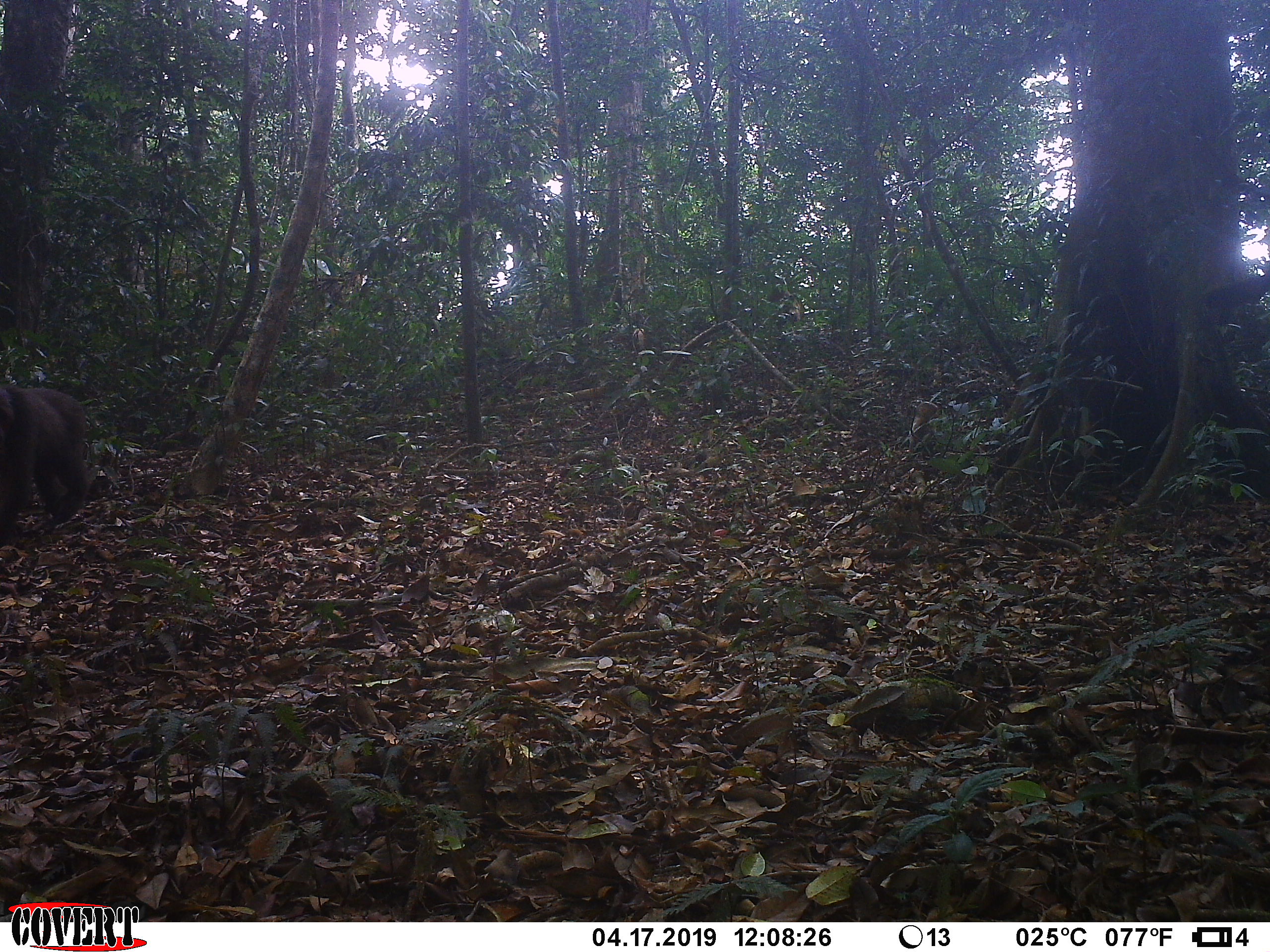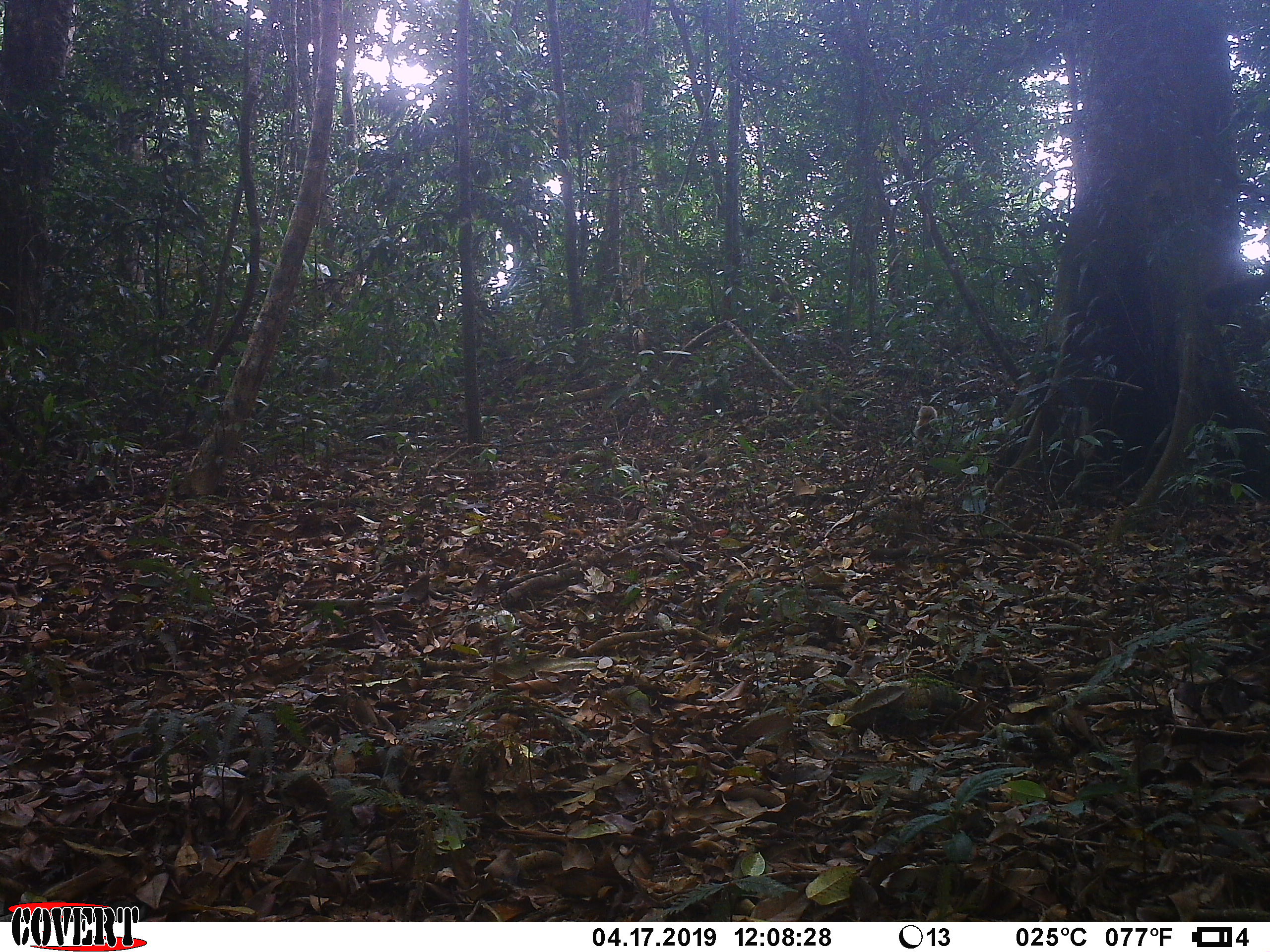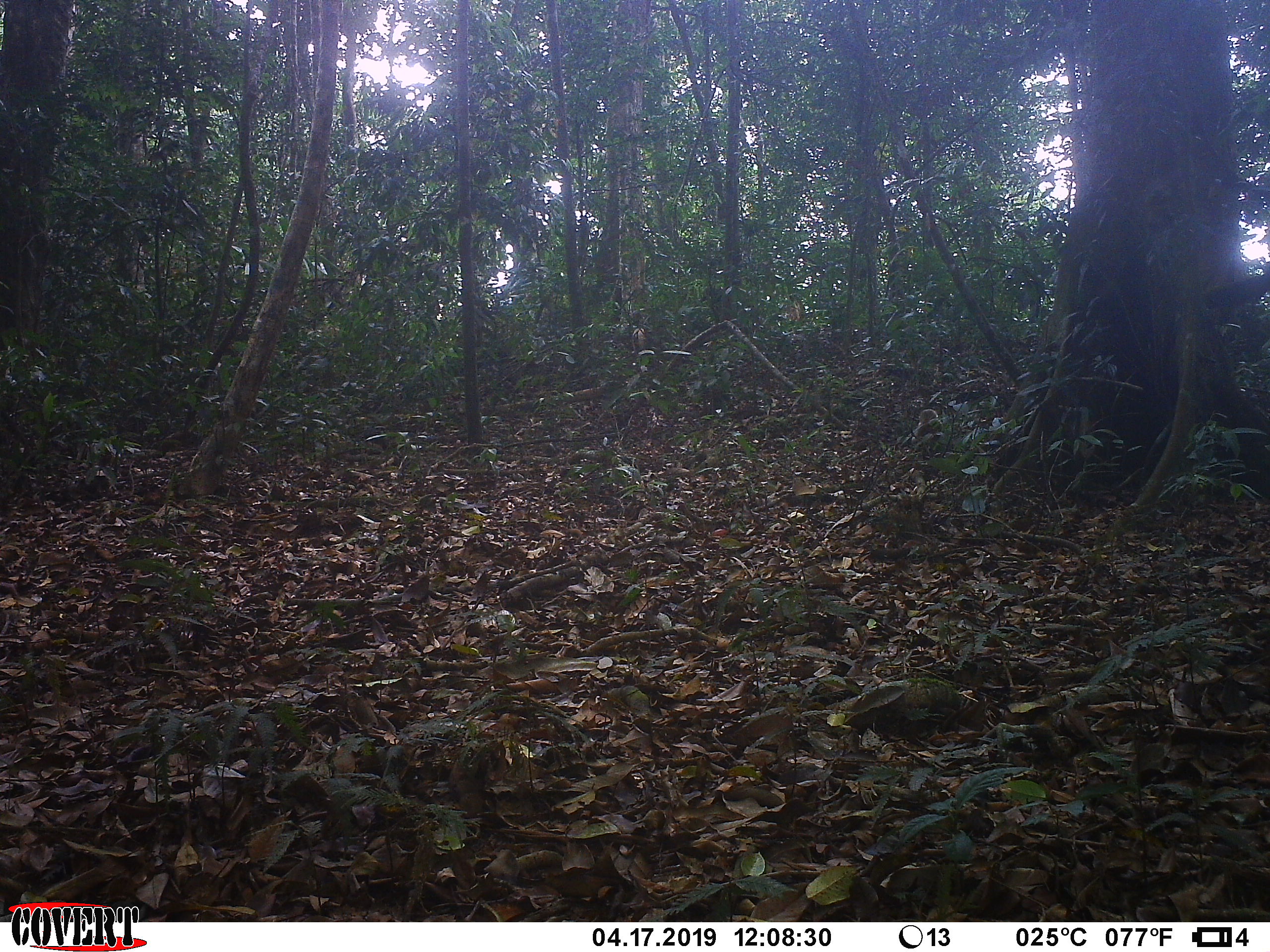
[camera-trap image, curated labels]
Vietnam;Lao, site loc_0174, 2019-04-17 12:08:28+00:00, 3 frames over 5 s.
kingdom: Animalia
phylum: Chordata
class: Mammalia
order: Primates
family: Cercopithecidae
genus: Macaca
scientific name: Macaca arctoides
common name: stump-tailed macaque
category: stump tailed macaque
Stump tailed macaque (stump-tailed macaque) (Macaca arctoides). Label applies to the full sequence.